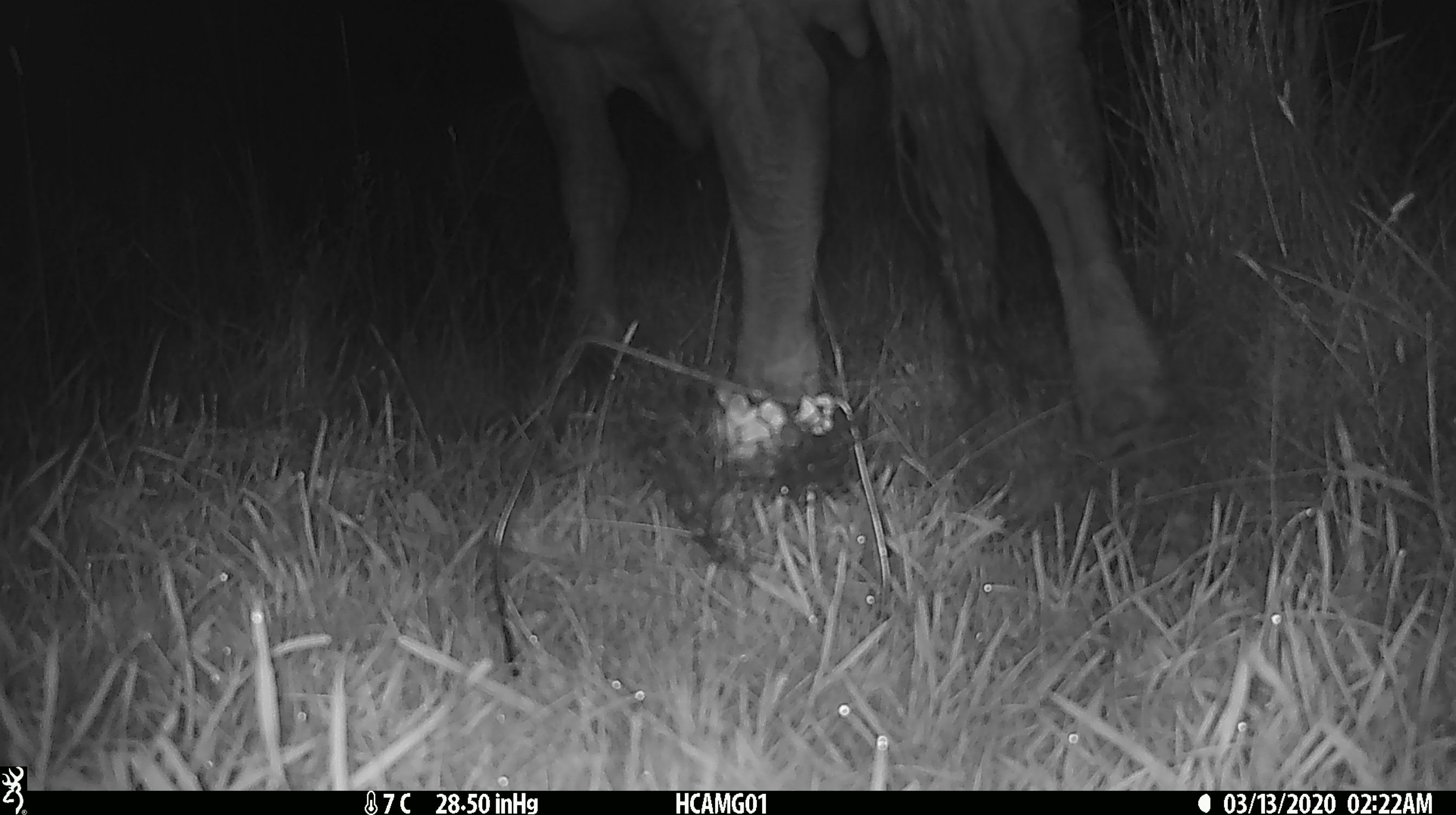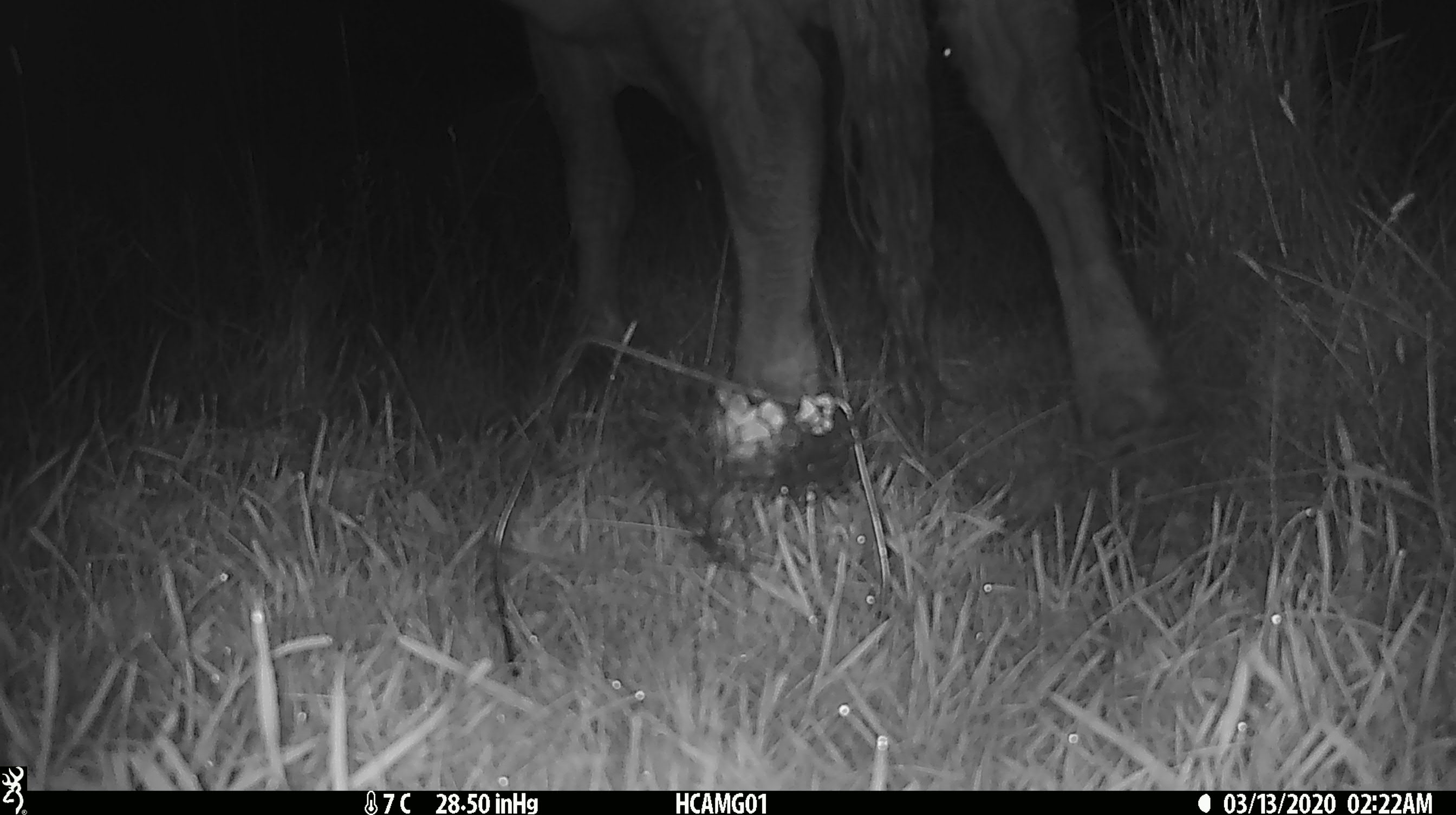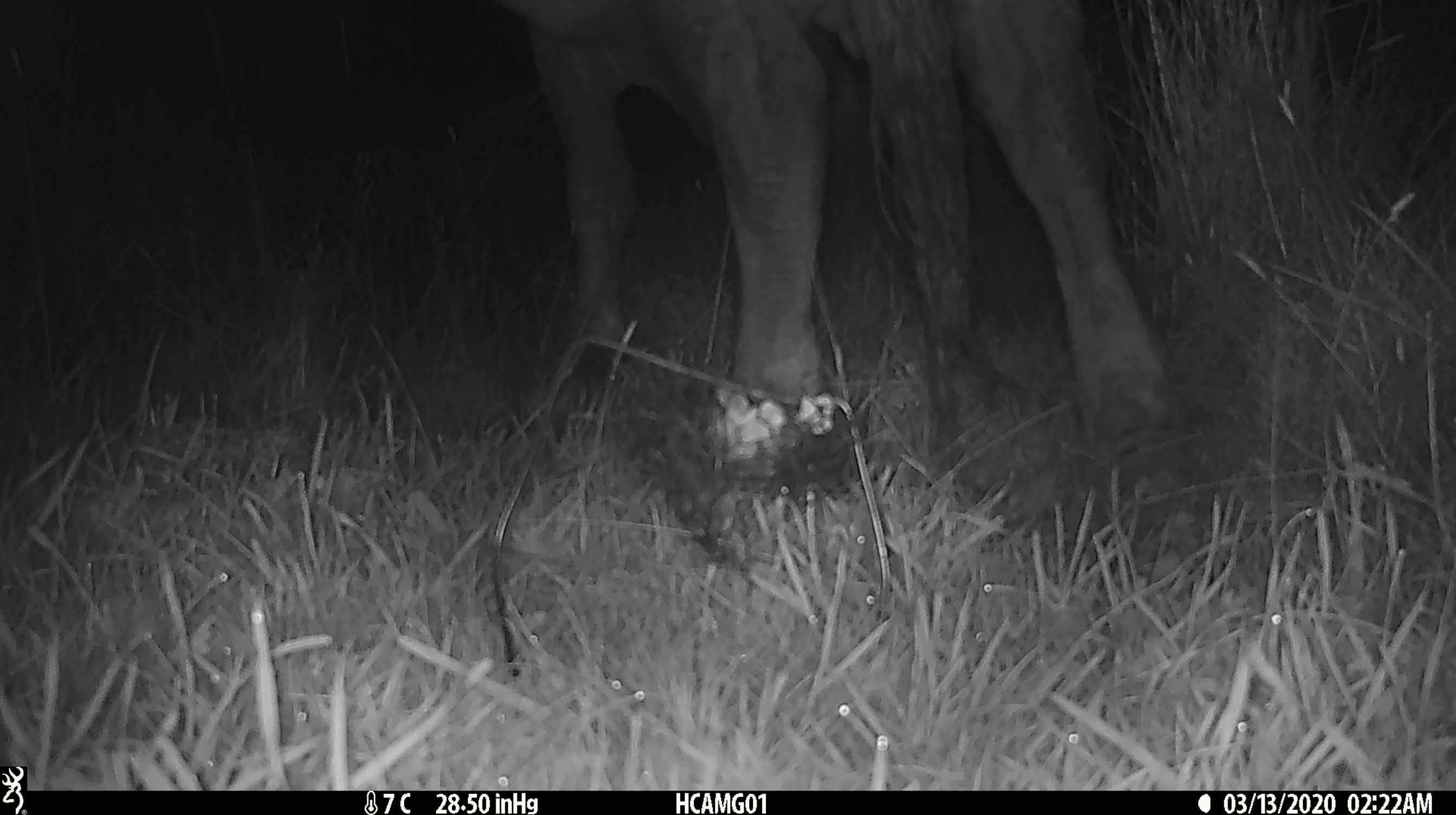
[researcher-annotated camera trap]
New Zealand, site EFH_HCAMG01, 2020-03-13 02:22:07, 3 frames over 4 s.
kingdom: Animalia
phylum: Chordata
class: Mammalia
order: Artiodactyla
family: Bovidae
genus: Bos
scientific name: Bos taurus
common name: domestic cow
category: cow